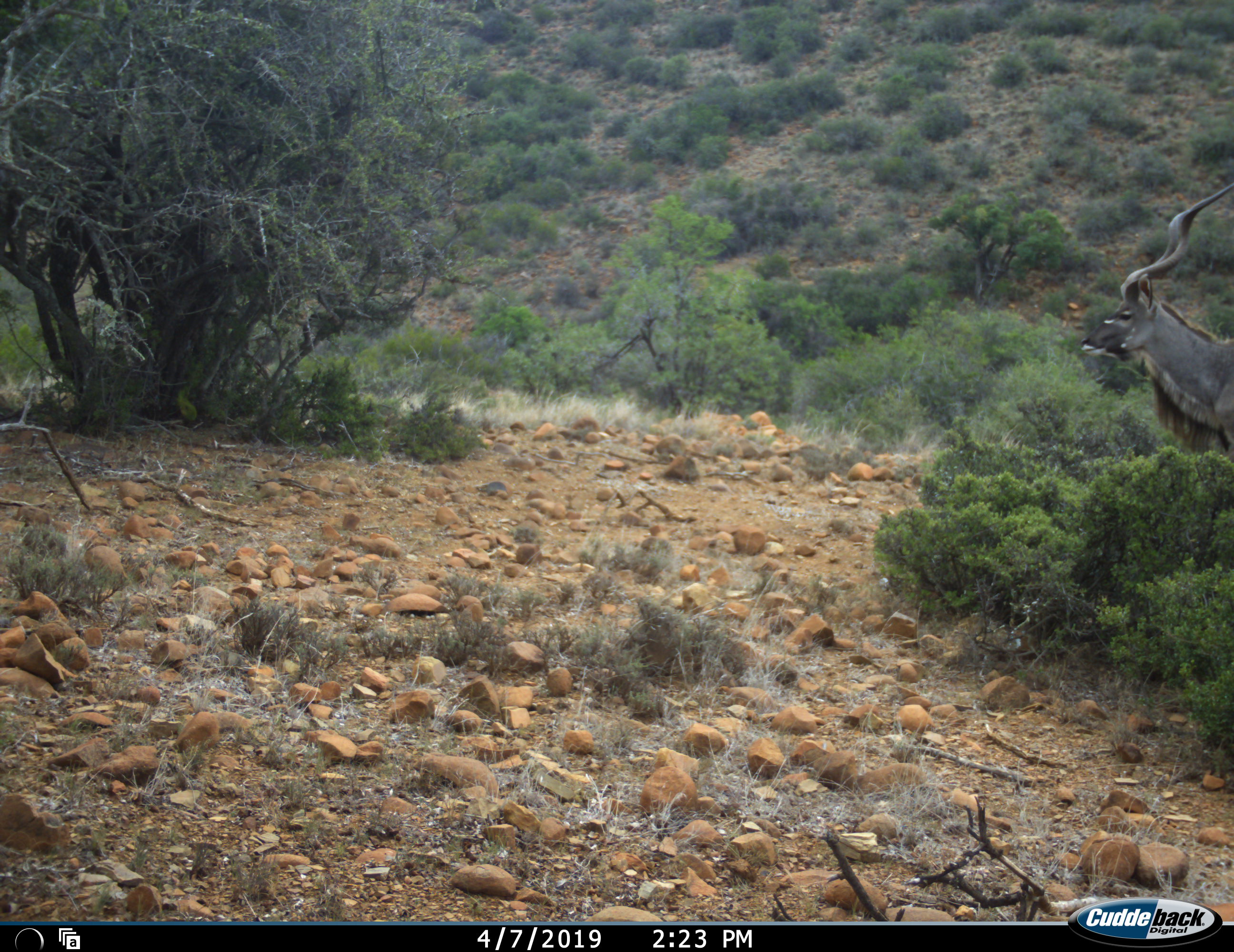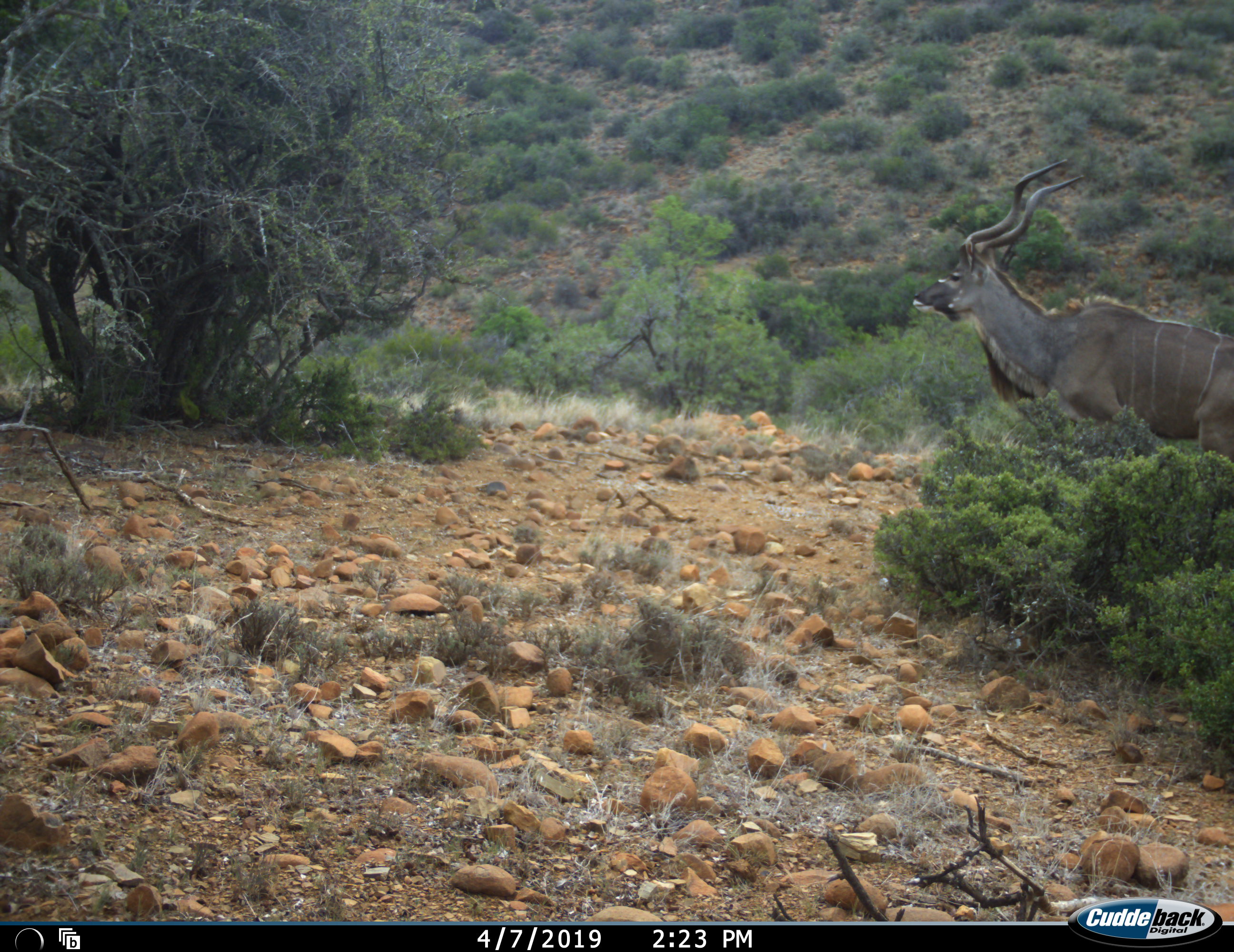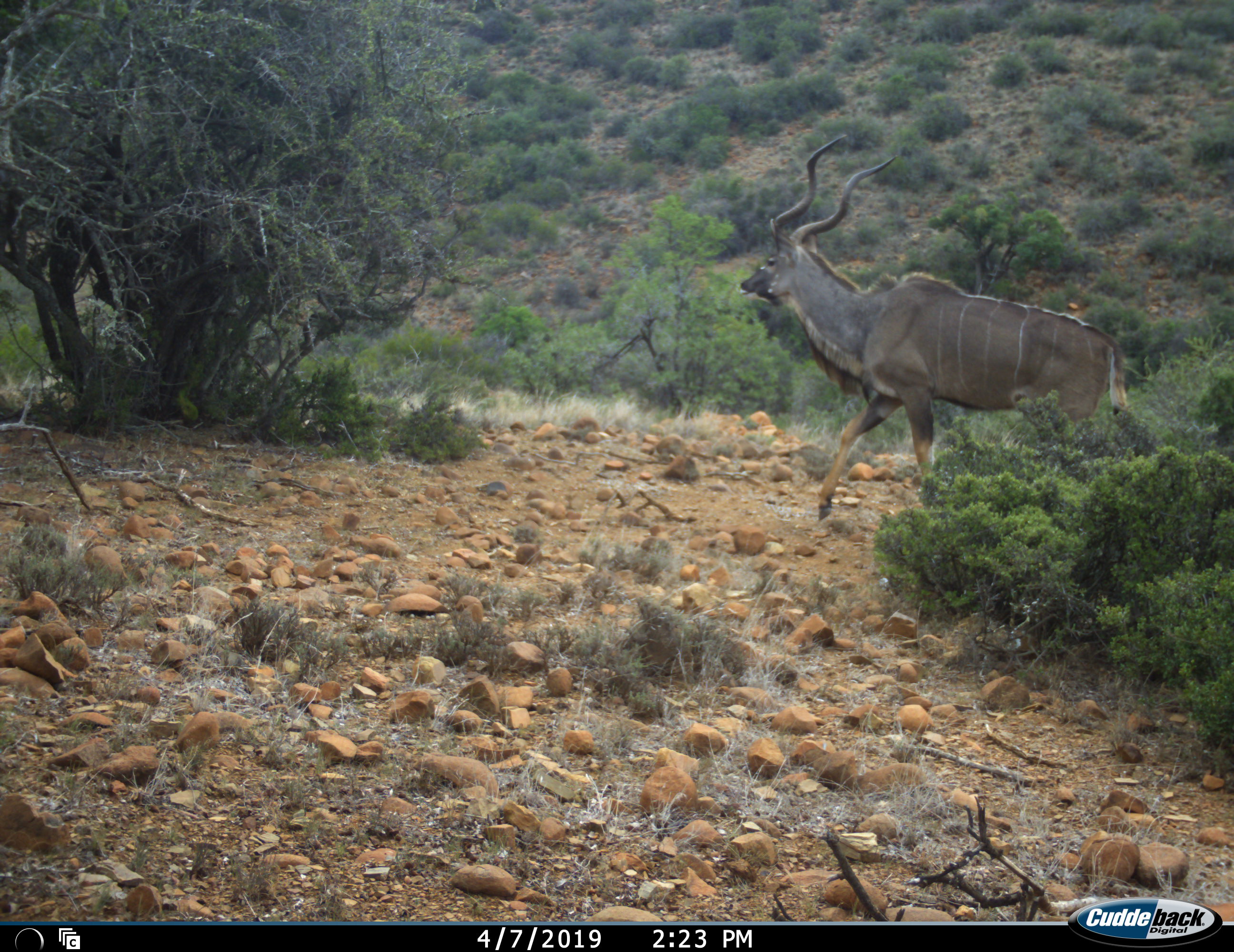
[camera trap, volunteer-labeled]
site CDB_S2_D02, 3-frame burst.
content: unidentified animal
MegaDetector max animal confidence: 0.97